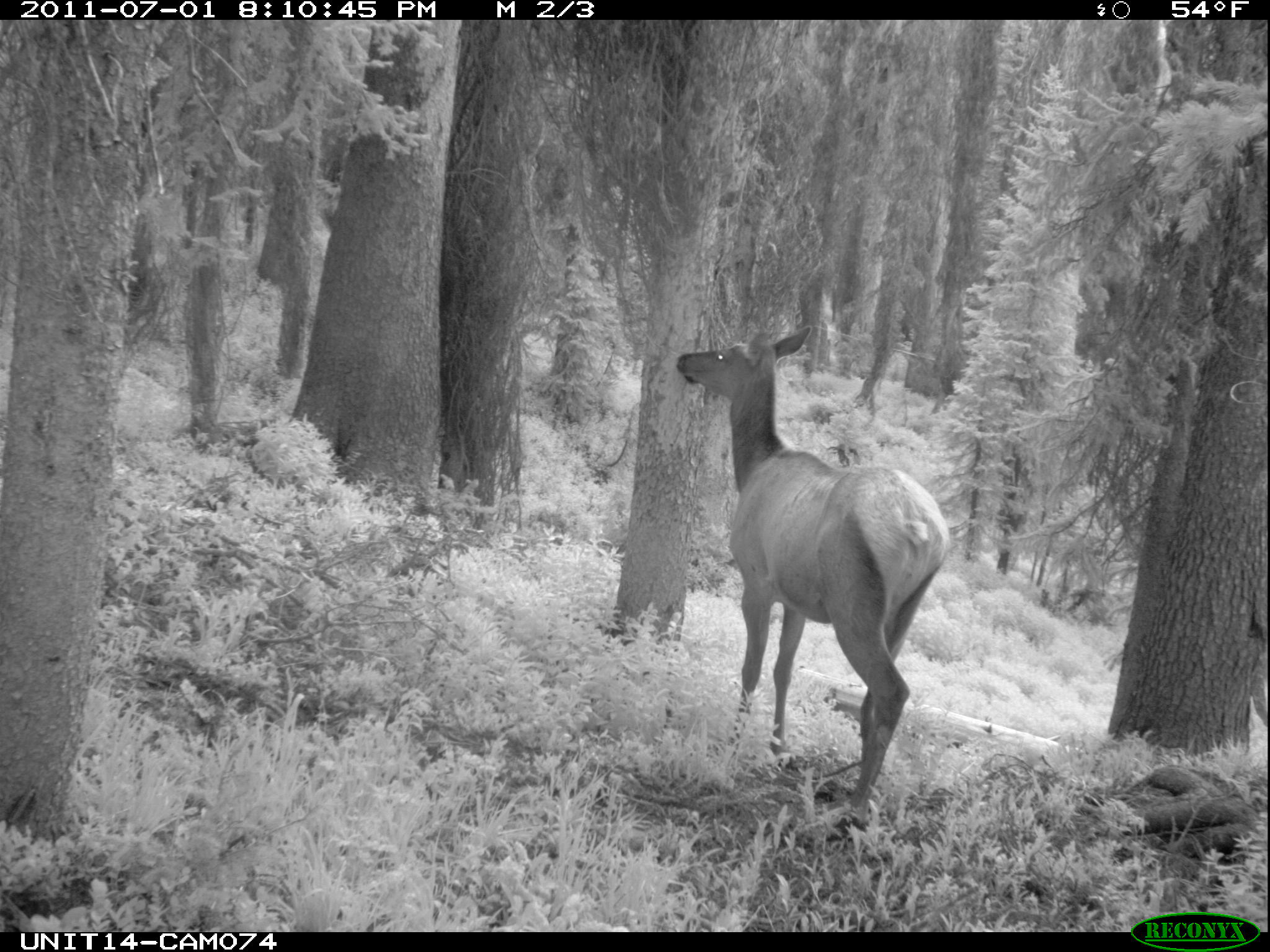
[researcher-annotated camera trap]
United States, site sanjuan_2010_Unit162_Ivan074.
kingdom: Animalia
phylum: Chordata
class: Mammalia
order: Artiodactyla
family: Cervidae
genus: Cervus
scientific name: Cervus elaphus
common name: red deer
Cervus elaphus (red deer).